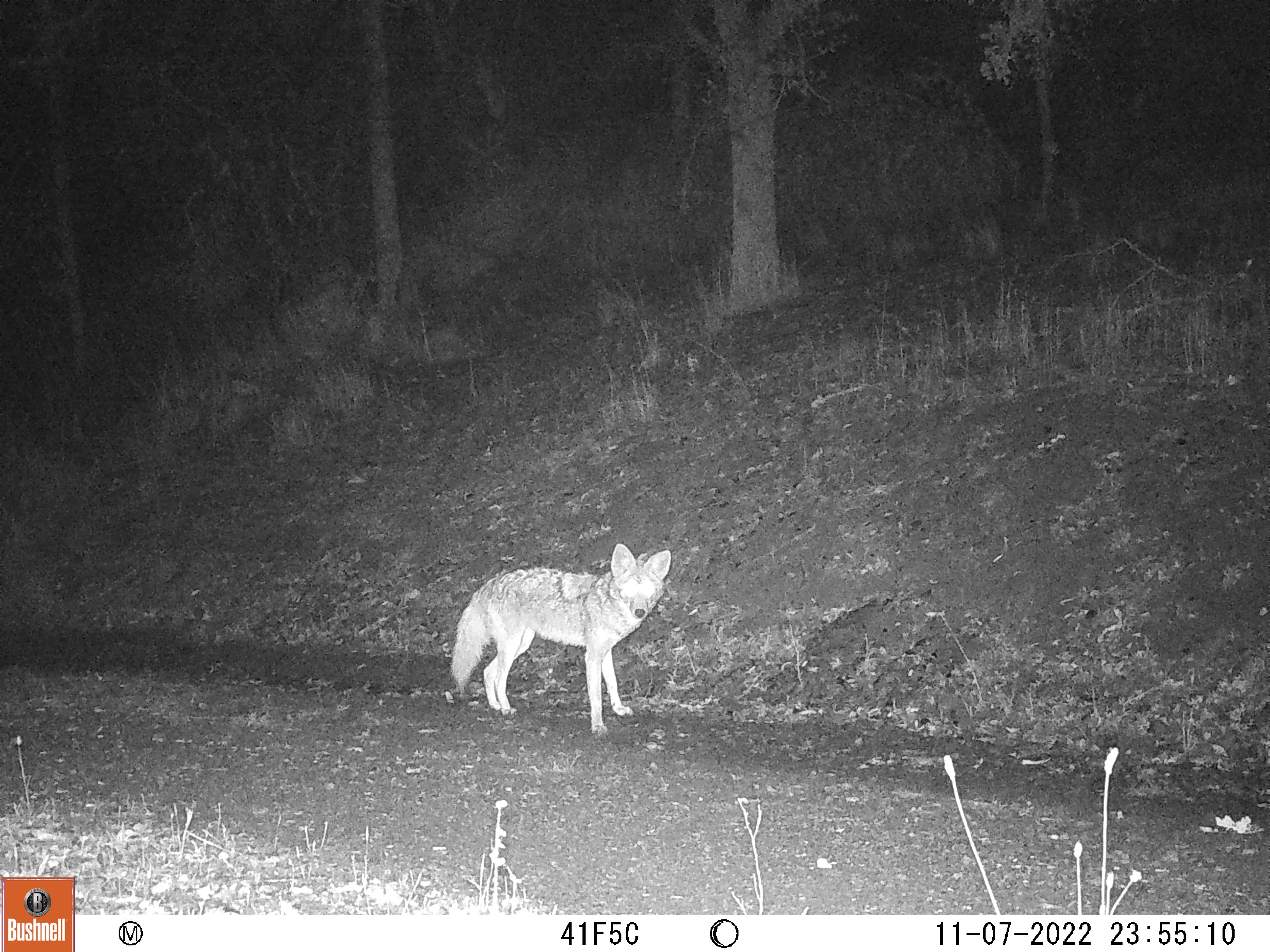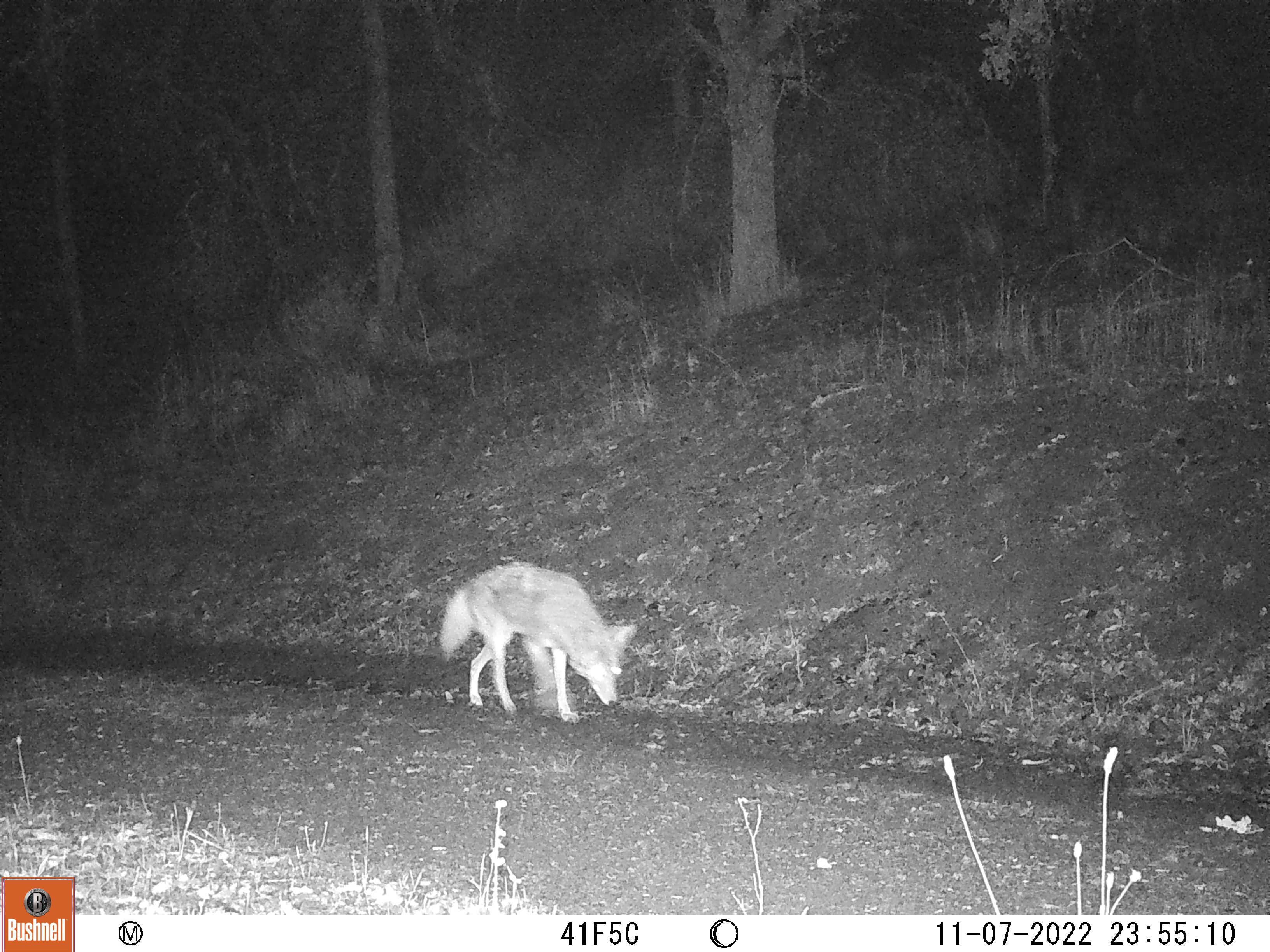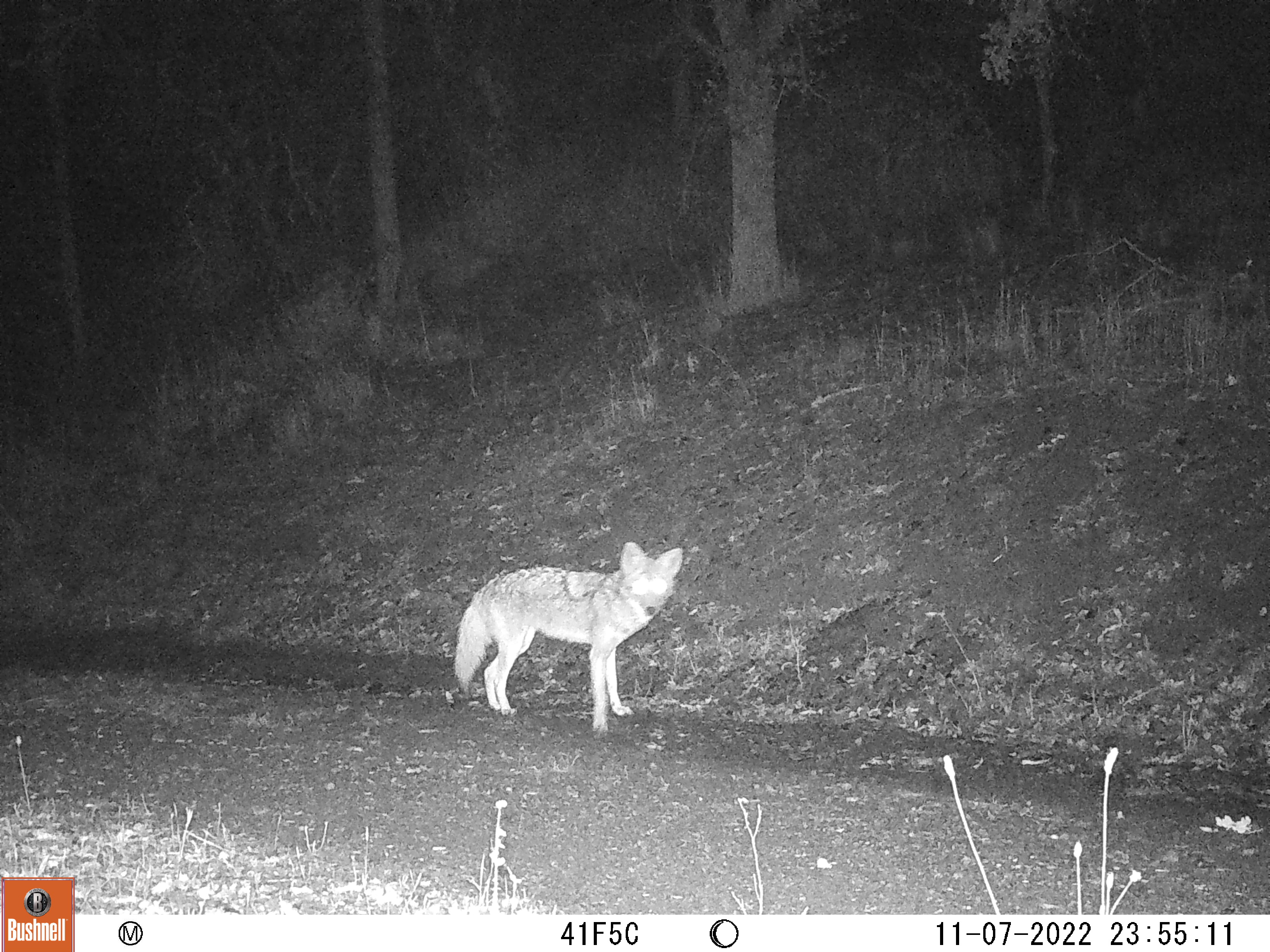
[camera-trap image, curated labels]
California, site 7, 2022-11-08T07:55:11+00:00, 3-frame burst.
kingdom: Animalia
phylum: Chordata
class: Mammalia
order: Carnivora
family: Canidae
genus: Canis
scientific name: Canis latrans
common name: coyote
Coyote (Canis latrans).